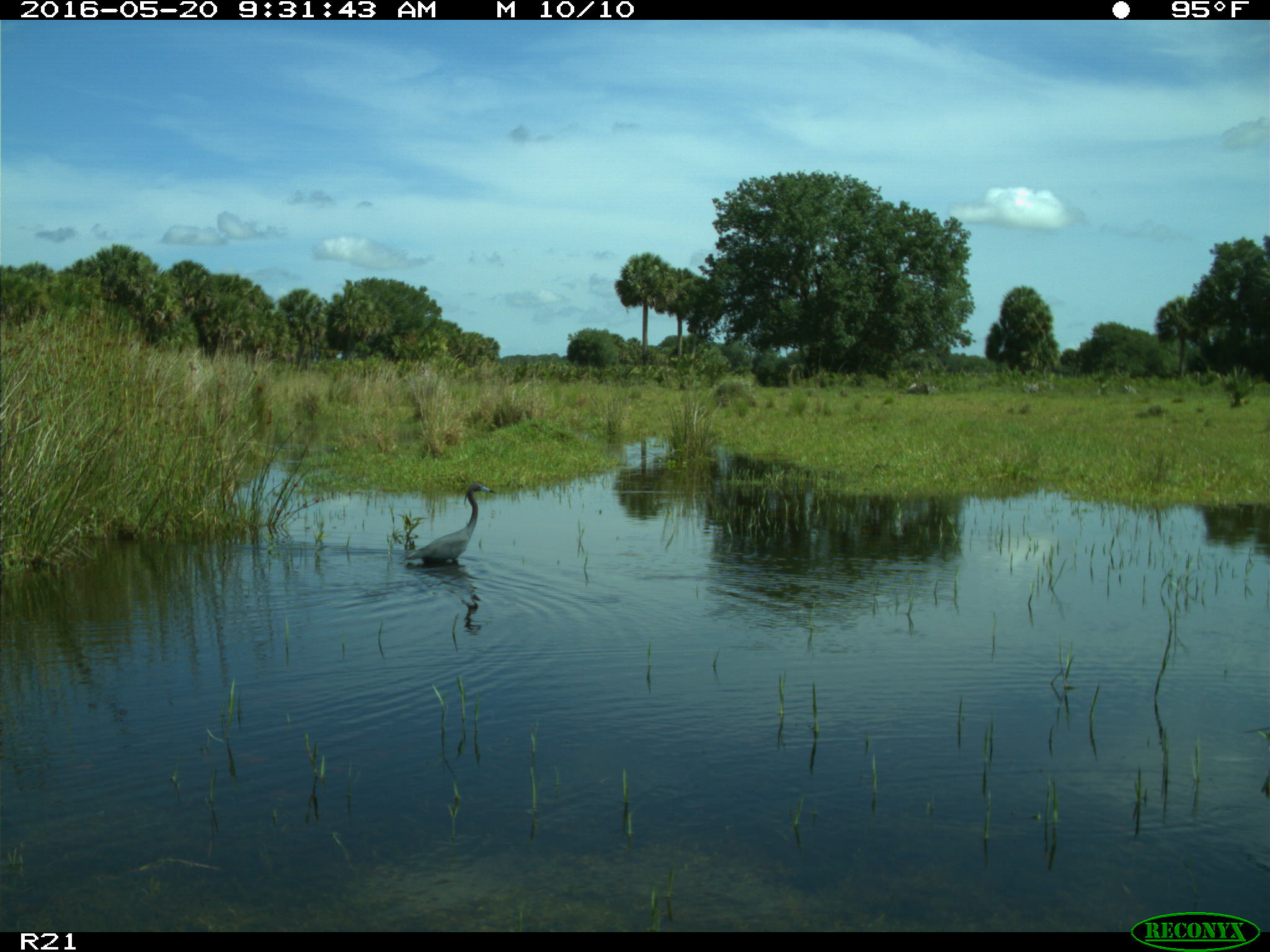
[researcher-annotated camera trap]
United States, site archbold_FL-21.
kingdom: Animalia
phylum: Chordata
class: Aves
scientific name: Aves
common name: birds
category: unidentified bird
Unidentified bird (birds) (Aves).